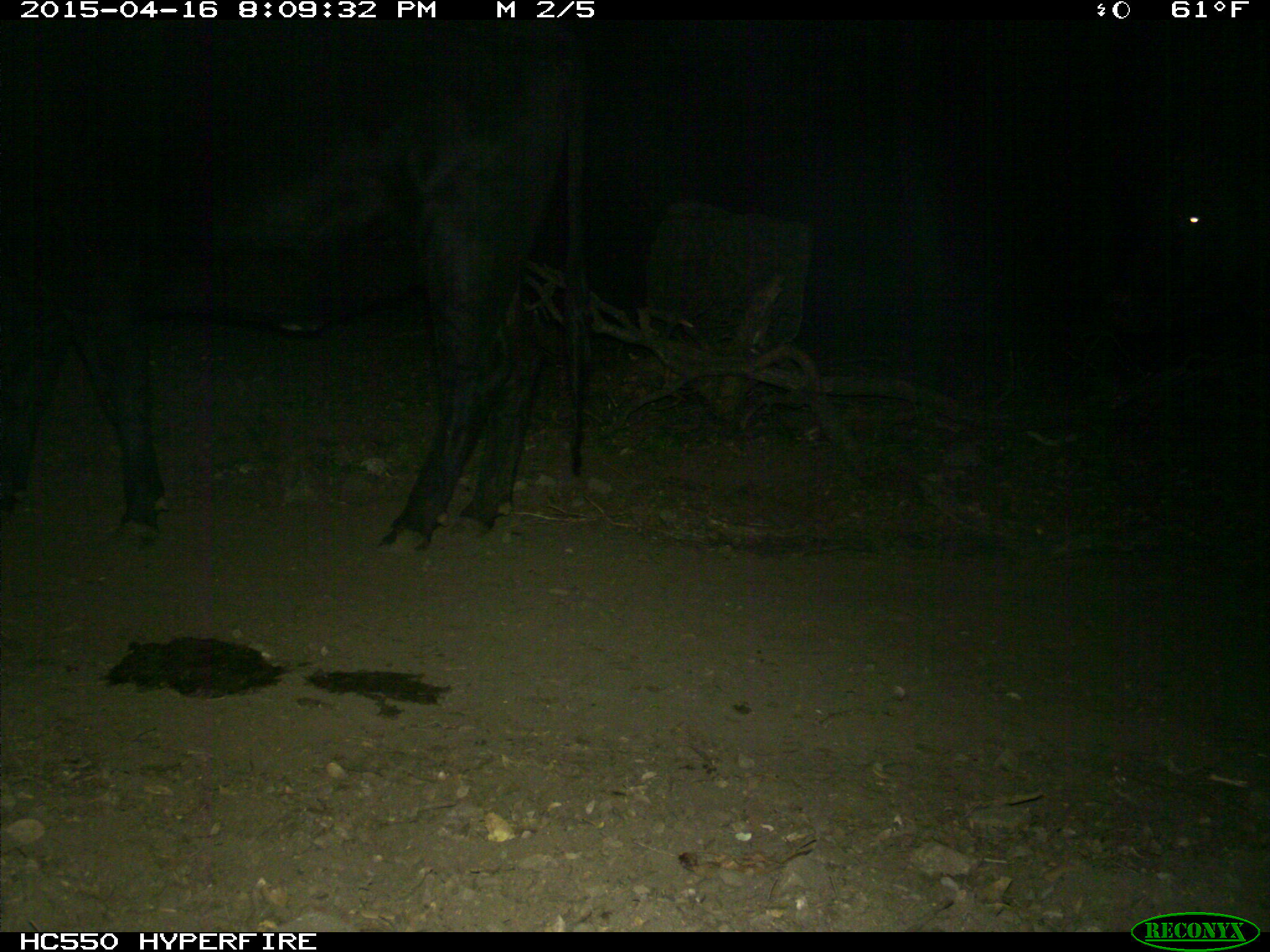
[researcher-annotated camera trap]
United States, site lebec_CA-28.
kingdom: Animalia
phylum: Chordata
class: Mammalia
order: Artiodactyla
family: Bovidae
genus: Bos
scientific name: Bos taurus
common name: domestic cow